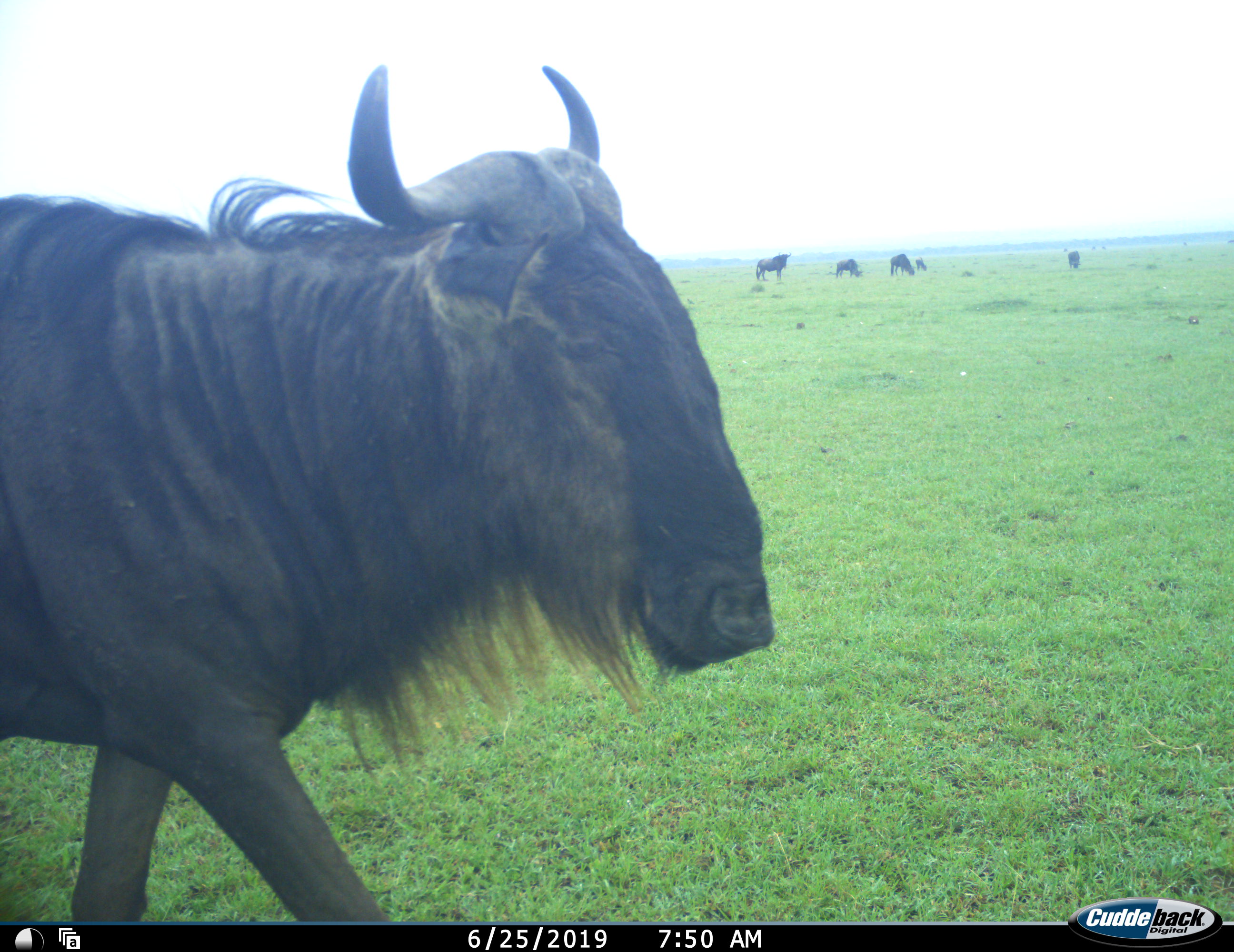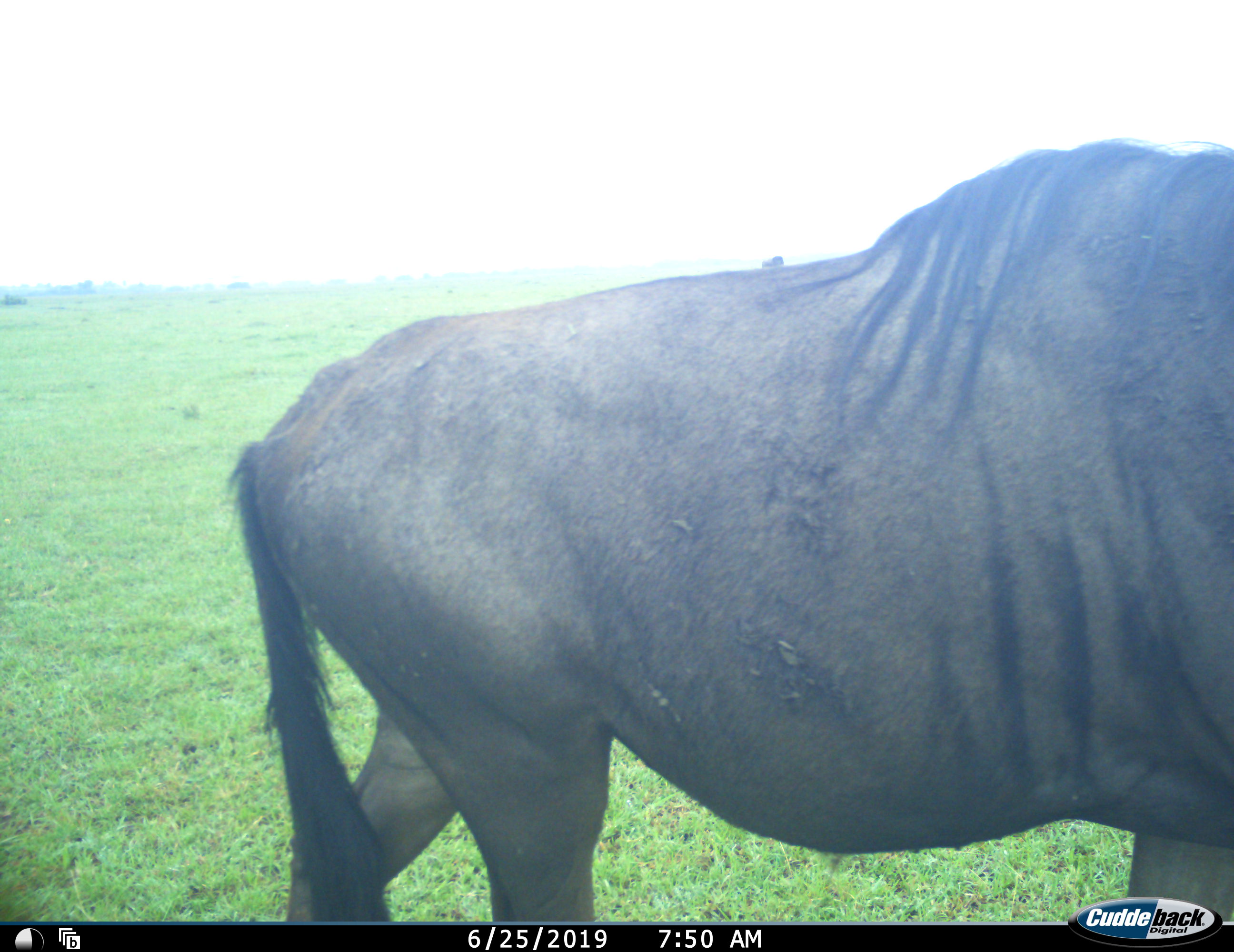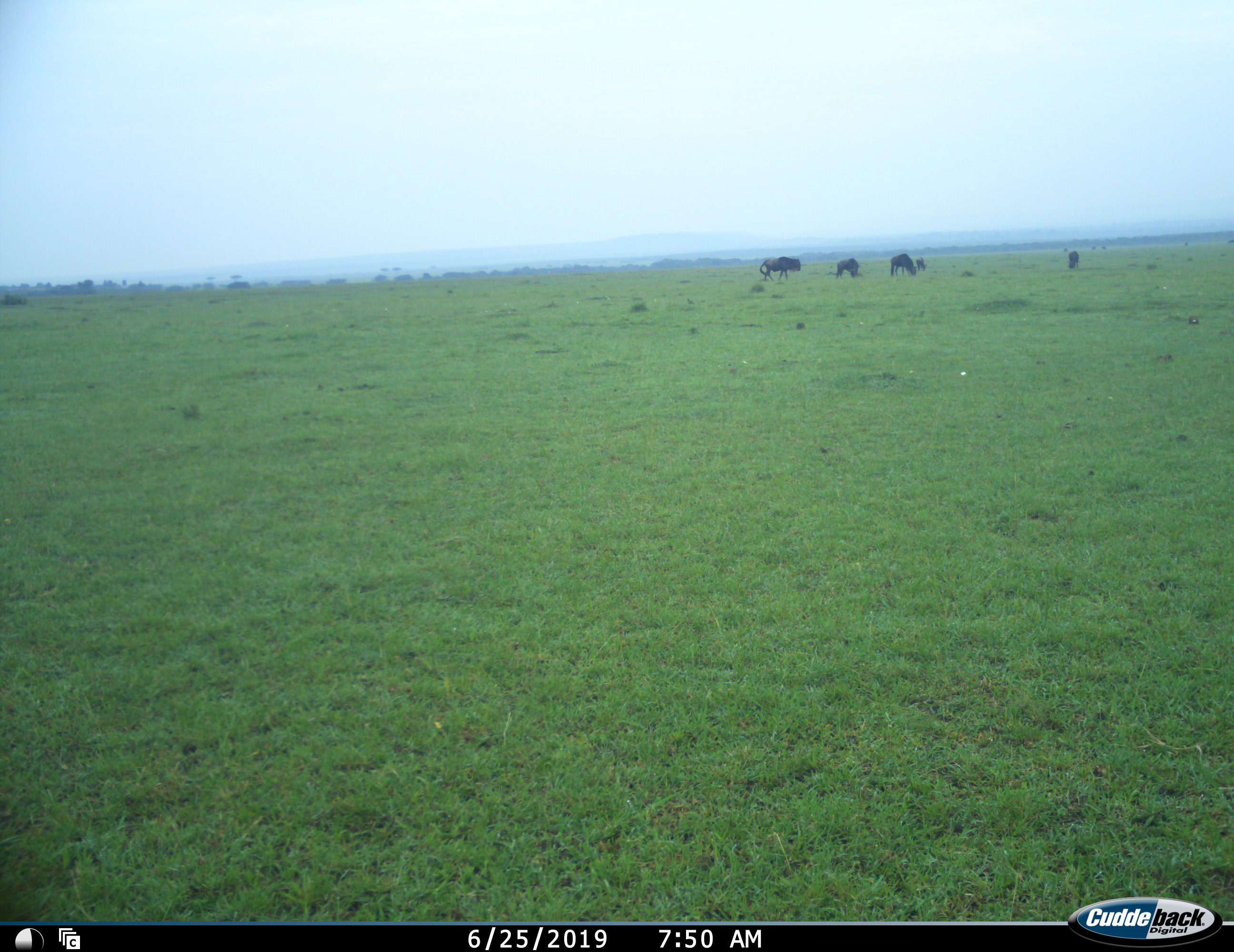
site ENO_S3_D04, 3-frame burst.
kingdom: Animalia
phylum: Chordata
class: Mammalia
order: Artiodactyla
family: Bovidae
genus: Connochaetes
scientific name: Connochaetes taurinus taurinus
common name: blue wildebeest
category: wildebeestblue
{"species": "wildebeestblue (blue wildebeest) (Connochaetes taurinus taurinus)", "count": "6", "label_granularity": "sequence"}